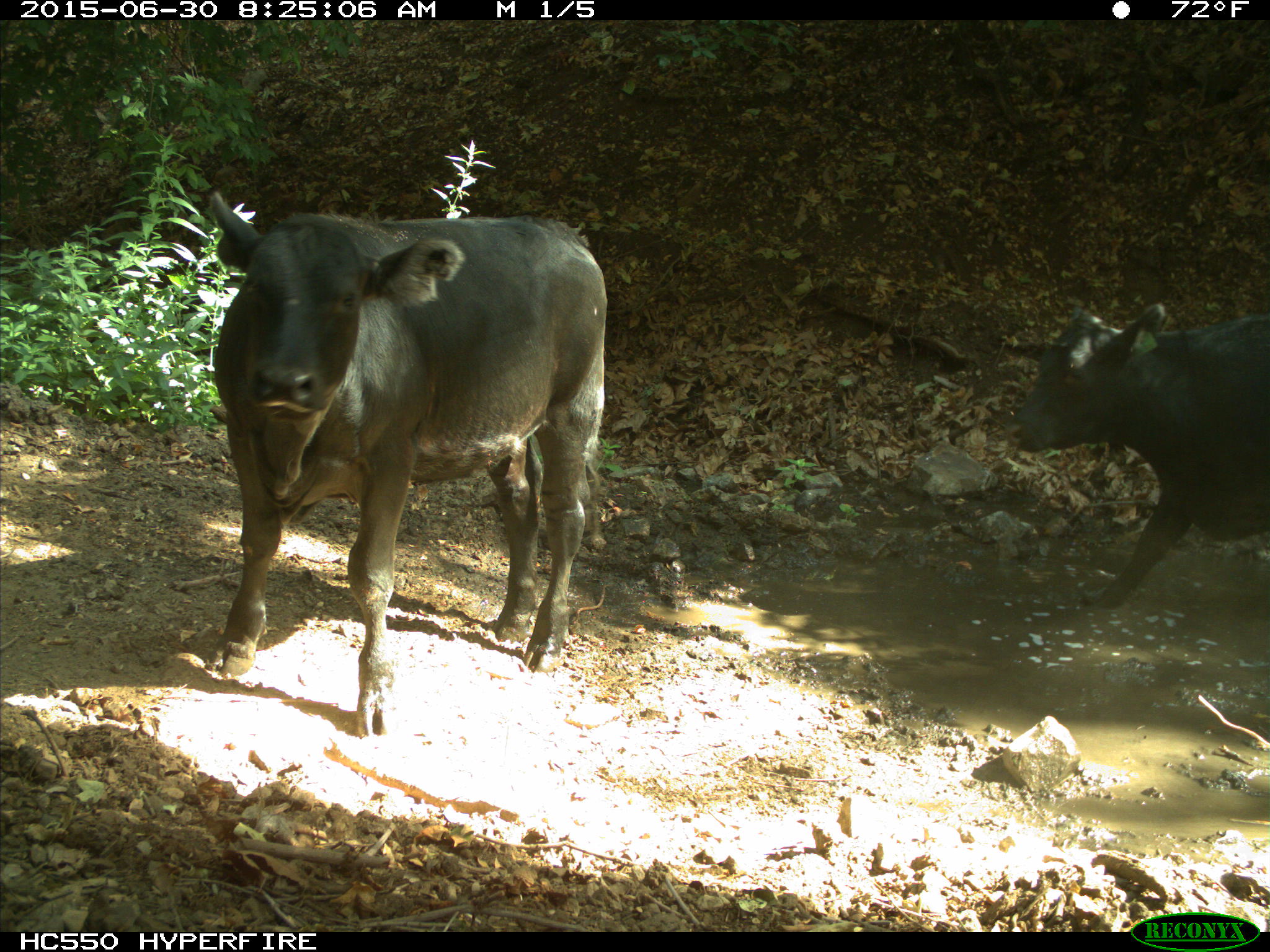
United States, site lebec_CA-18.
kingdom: Animalia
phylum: Chordata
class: Mammalia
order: Artiodactyla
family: Bovidae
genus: Bos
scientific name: Bos taurus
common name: domestic cow